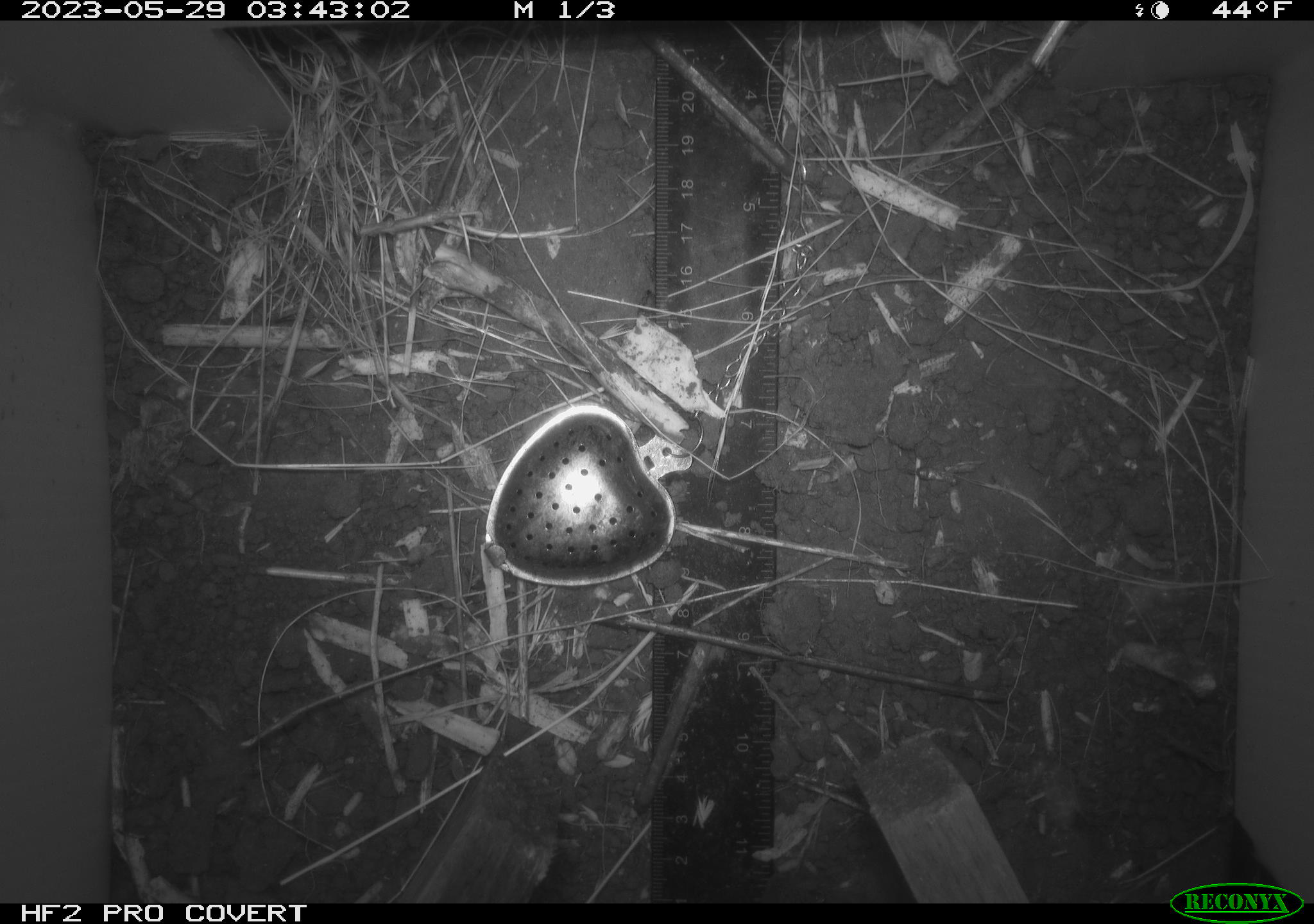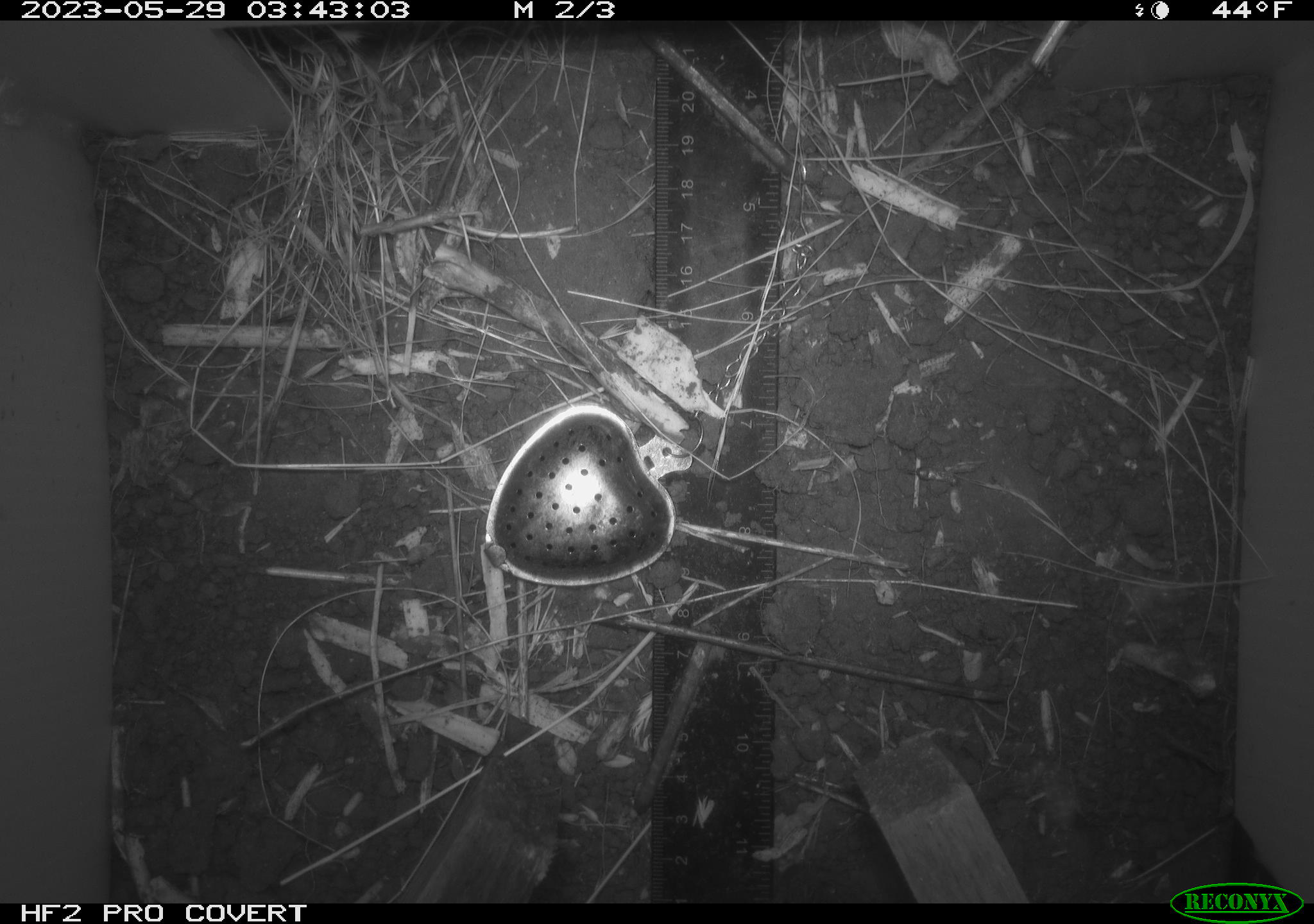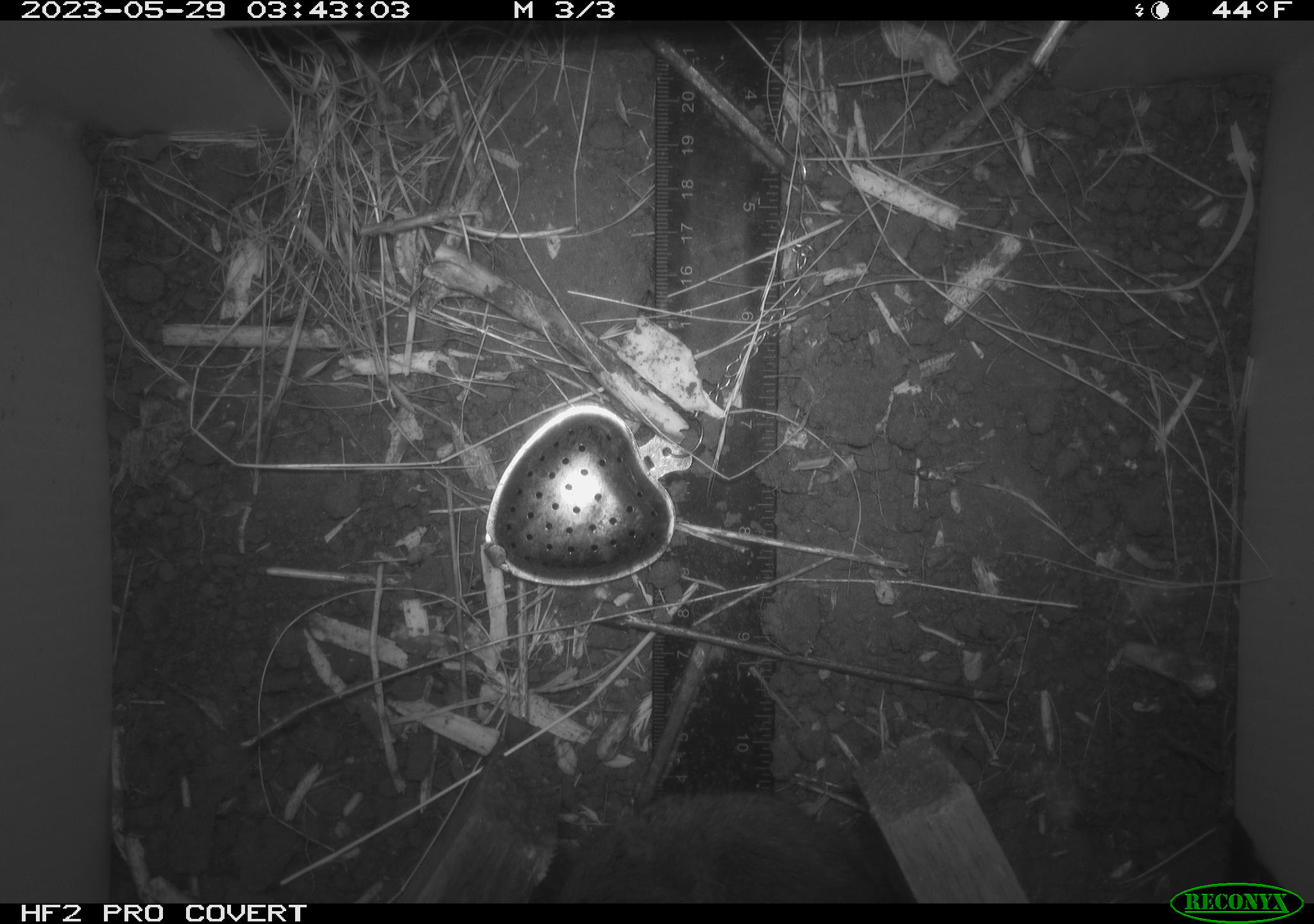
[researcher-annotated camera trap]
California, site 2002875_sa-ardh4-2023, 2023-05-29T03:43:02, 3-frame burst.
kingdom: Animalia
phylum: Chordata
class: Mammalia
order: Rodentia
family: Cricetidae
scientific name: Arvicolinae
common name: voles, lemmings, and muskrats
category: arvicolinae subfamily